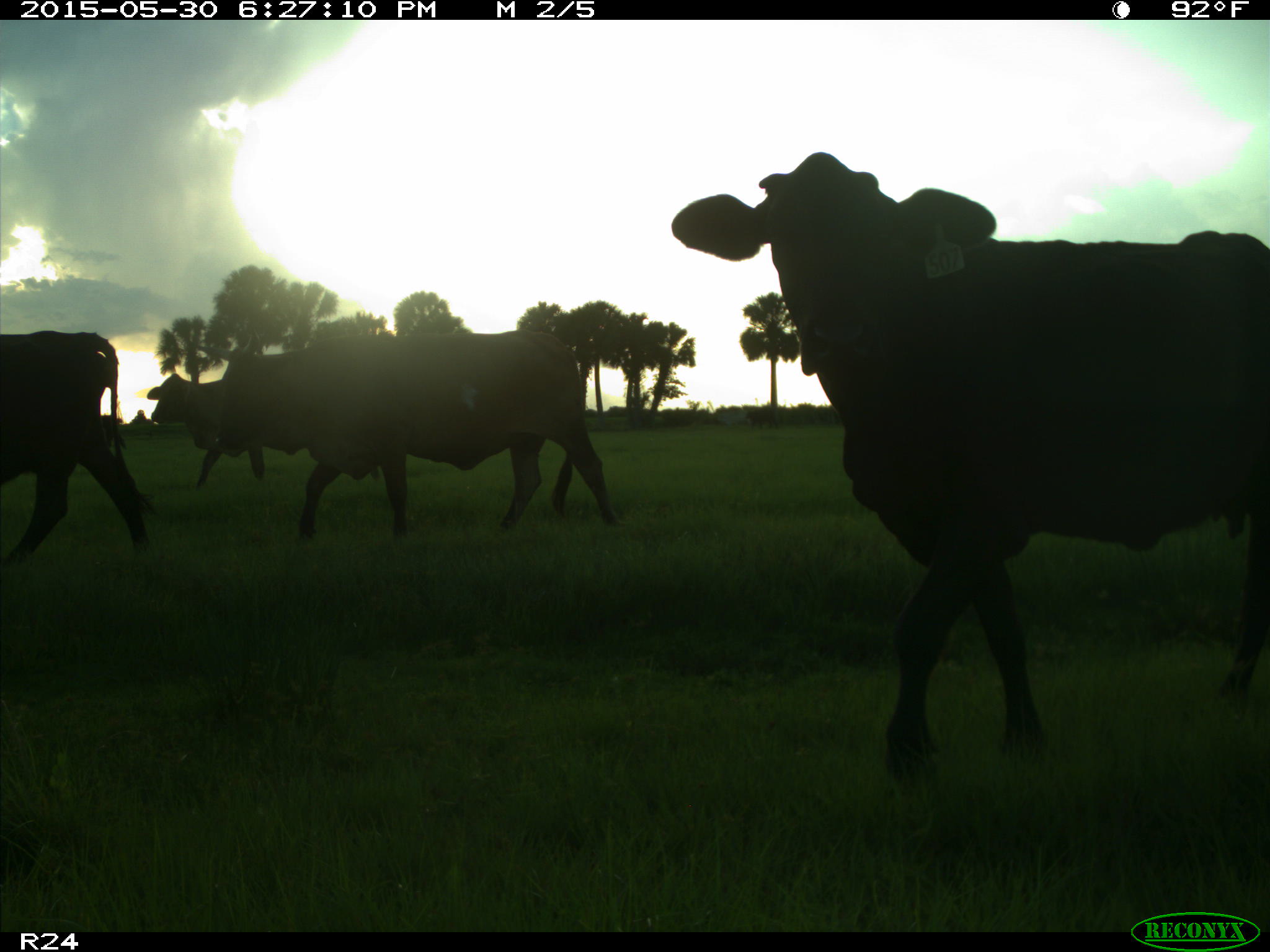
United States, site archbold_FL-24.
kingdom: Animalia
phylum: Chordata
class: Mammalia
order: Artiodactyla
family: Bovidae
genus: Bos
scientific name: Bos taurus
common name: domestic cow